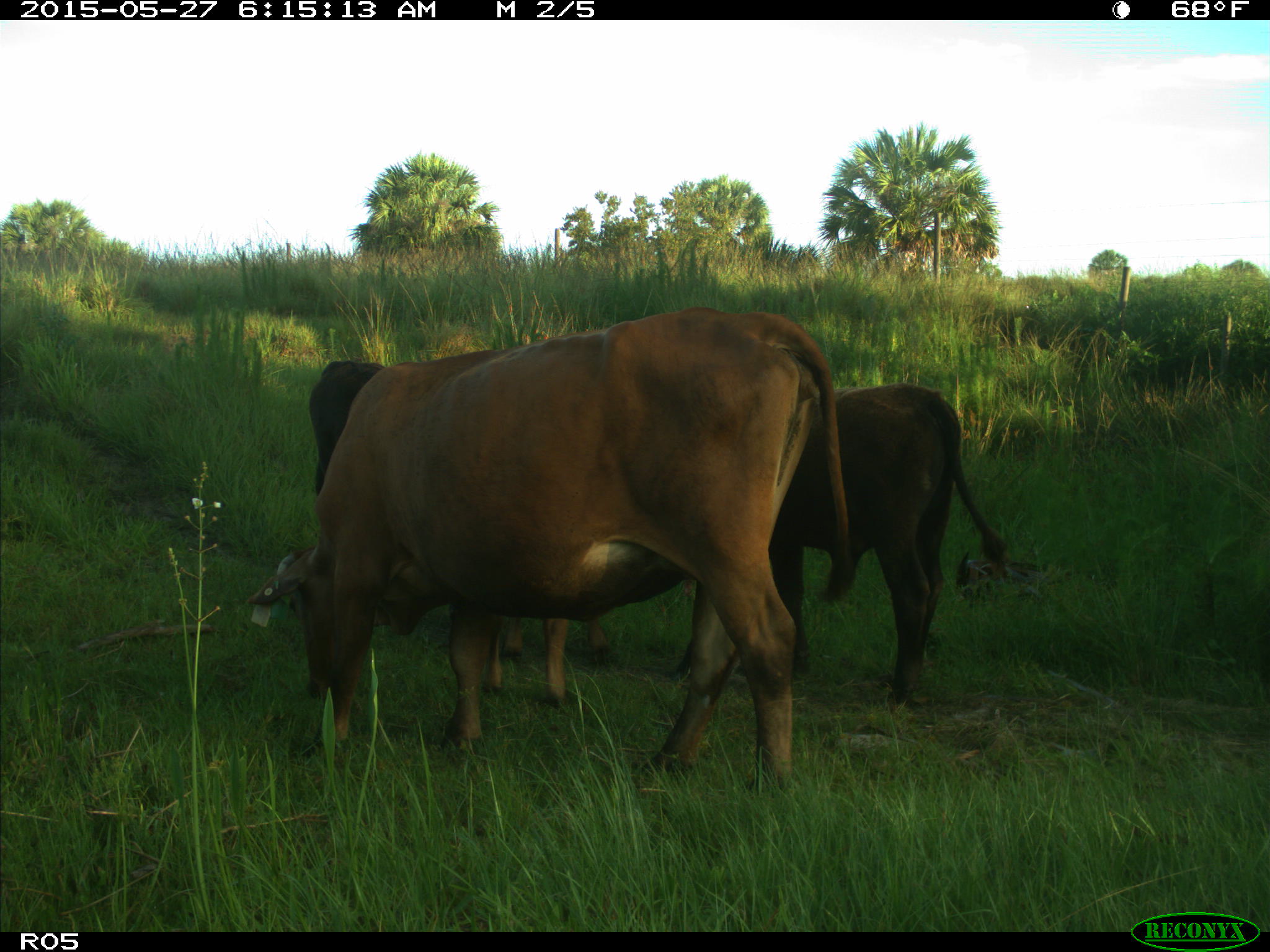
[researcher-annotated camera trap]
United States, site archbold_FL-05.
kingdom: Animalia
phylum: Chordata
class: Mammalia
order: Artiodactyla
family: Bovidae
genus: Bos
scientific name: Bos taurus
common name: domestic cow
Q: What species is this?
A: Bos taurus (domestic cow).